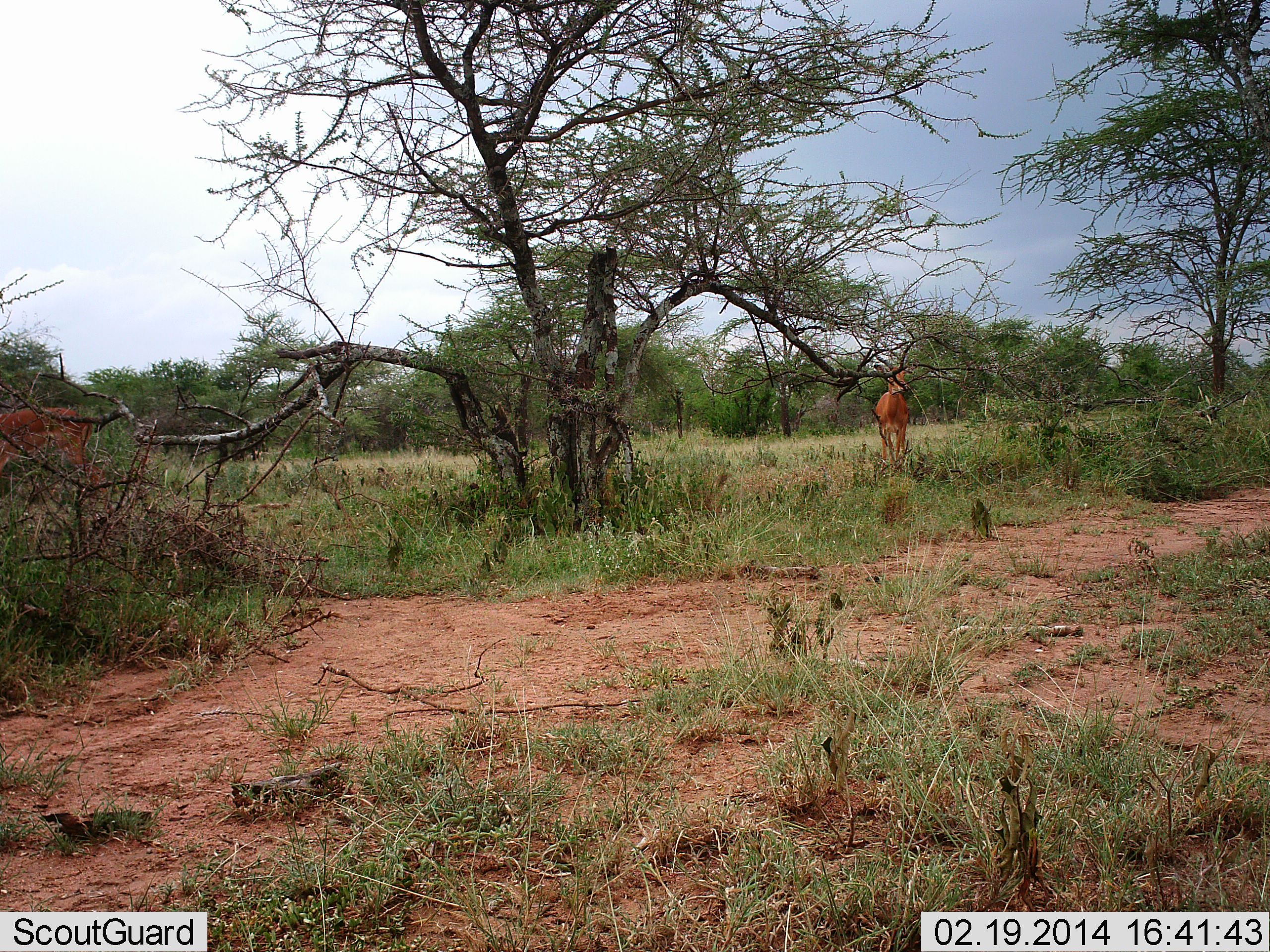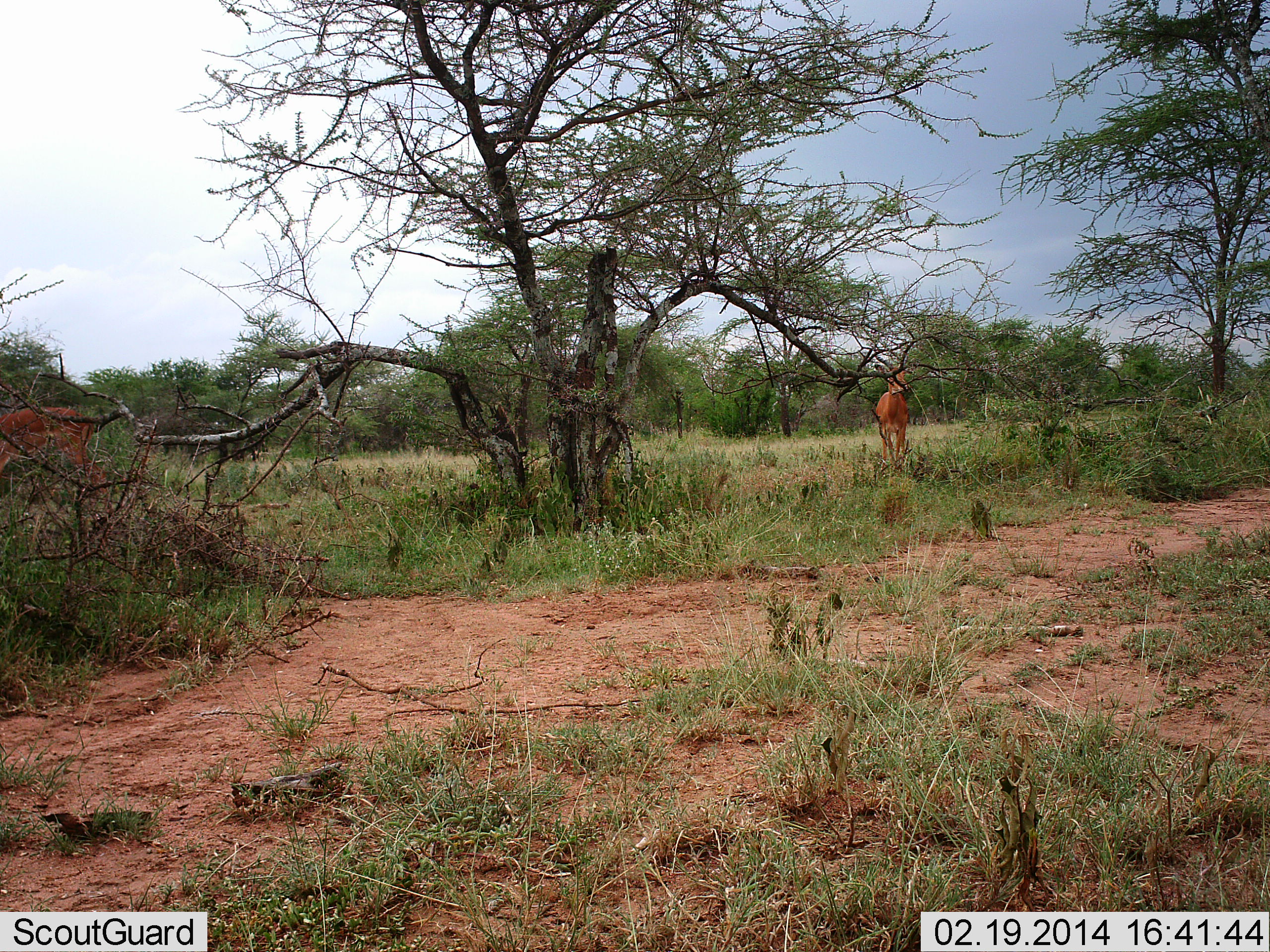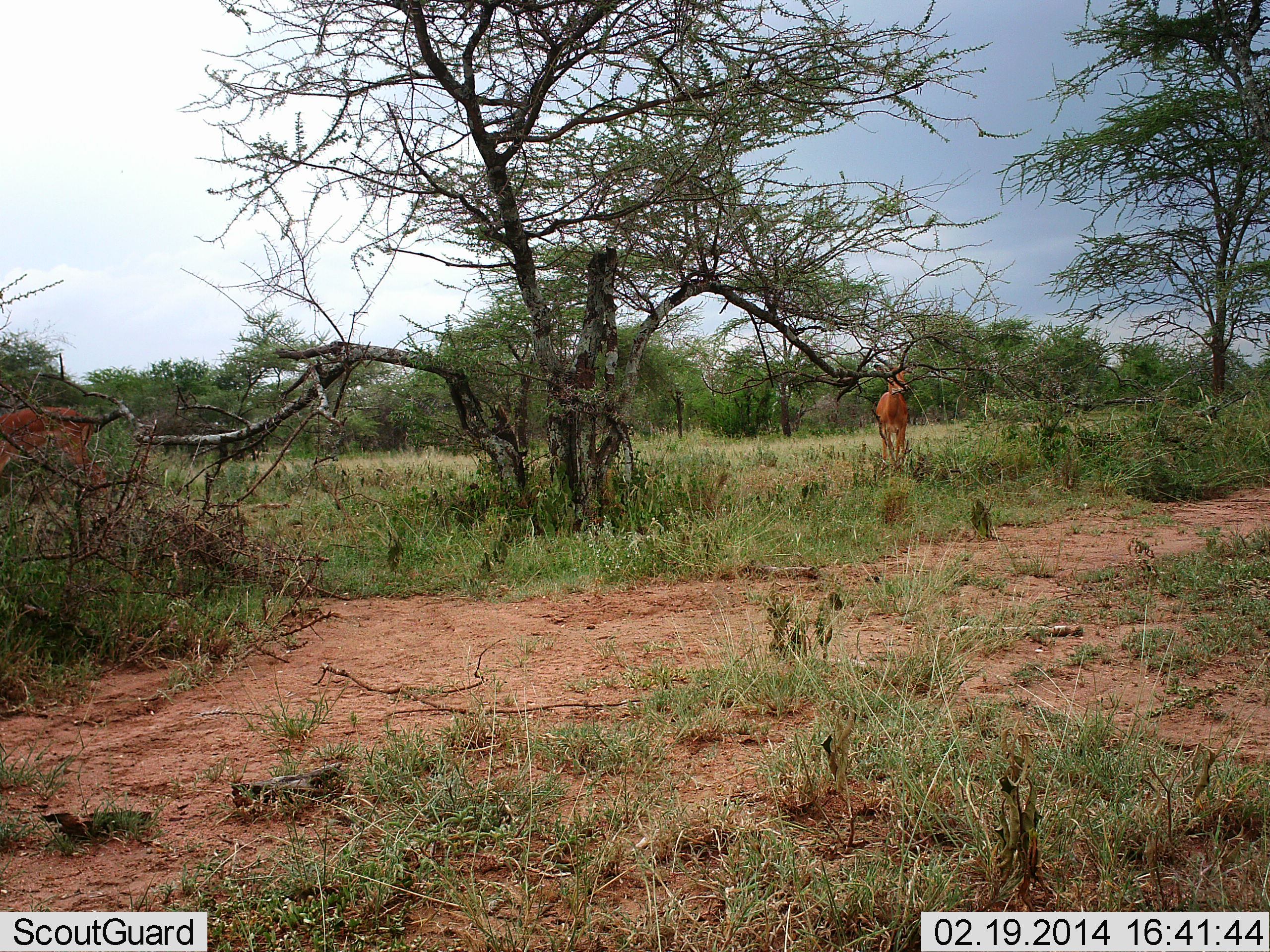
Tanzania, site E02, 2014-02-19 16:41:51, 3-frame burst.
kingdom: Animalia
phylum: Chordata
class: Mammalia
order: Artiodactyla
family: Bovidae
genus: Aepyceros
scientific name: Aepyceros melampus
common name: impala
Impala (Aepyceros melampus), count 2. Behavior (volunteer vote fractions): standing 100%, resting 0%, moving 0%, interacting 0%. Young present (vote fraction): 0%. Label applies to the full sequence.